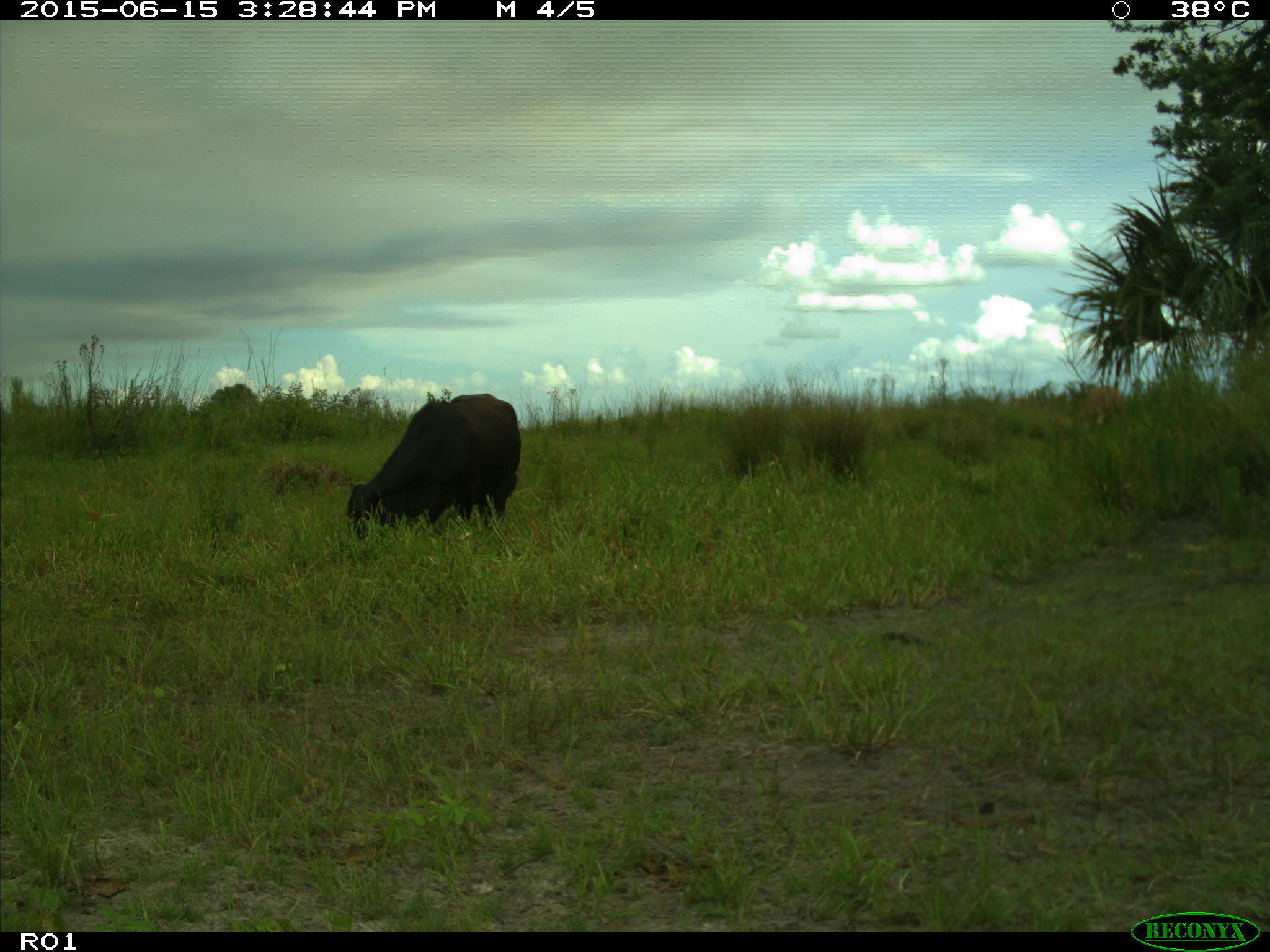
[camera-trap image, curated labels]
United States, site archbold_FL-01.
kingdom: Animalia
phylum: Chordata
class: Mammalia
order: Artiodactyla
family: Bovidae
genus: Bos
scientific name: Bos taurus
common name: domestic cow